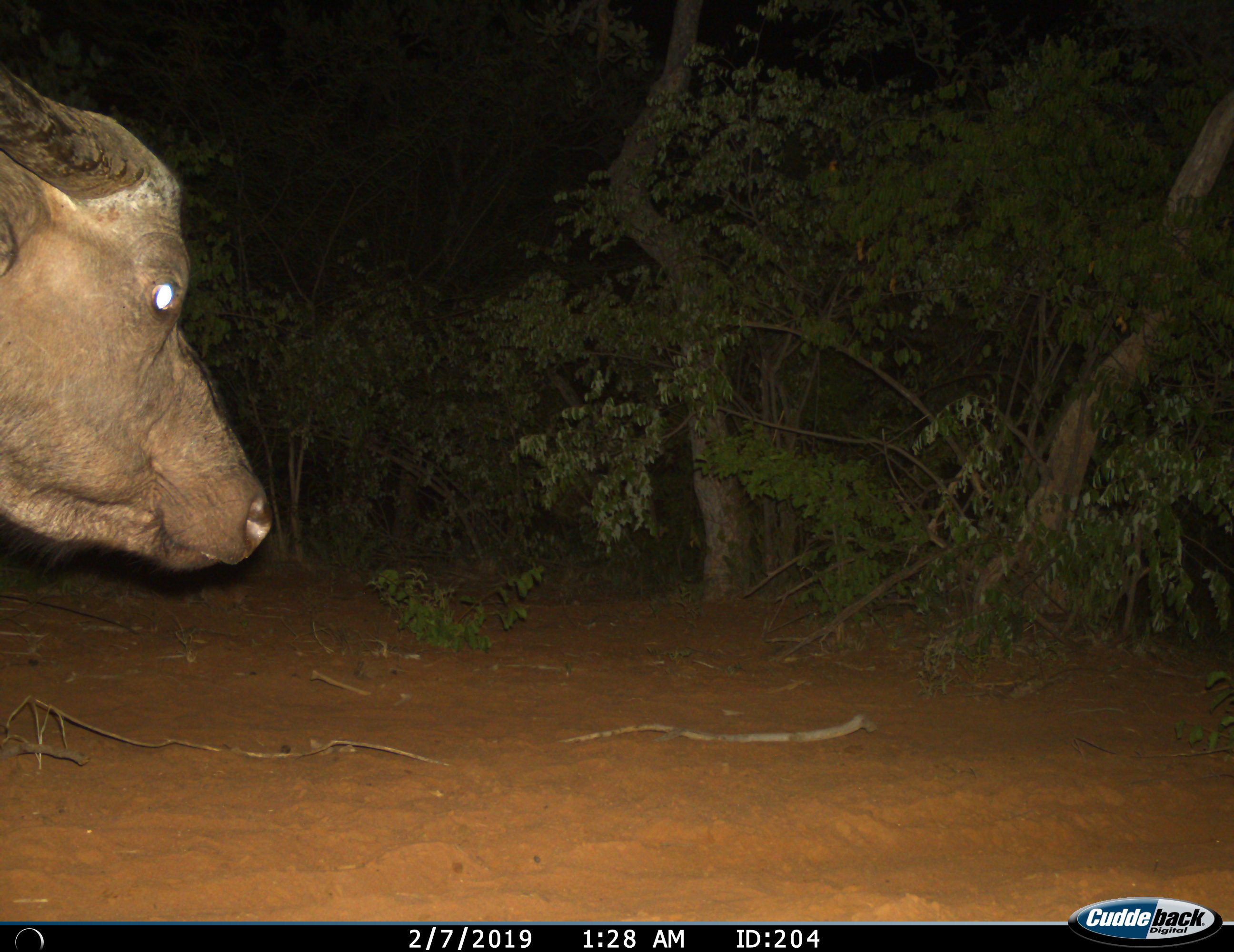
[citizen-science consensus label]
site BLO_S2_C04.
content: unidentified animal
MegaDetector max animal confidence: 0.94